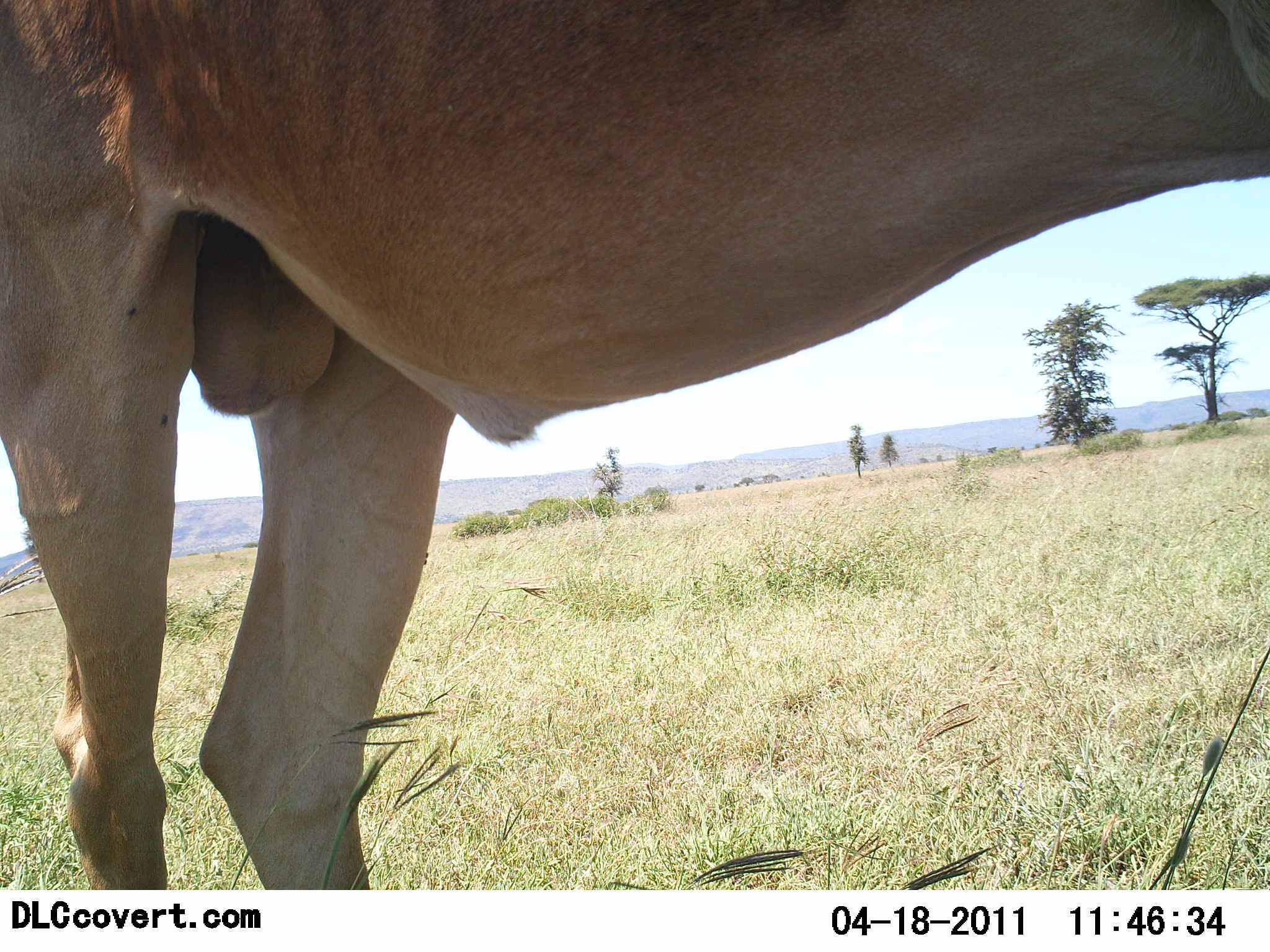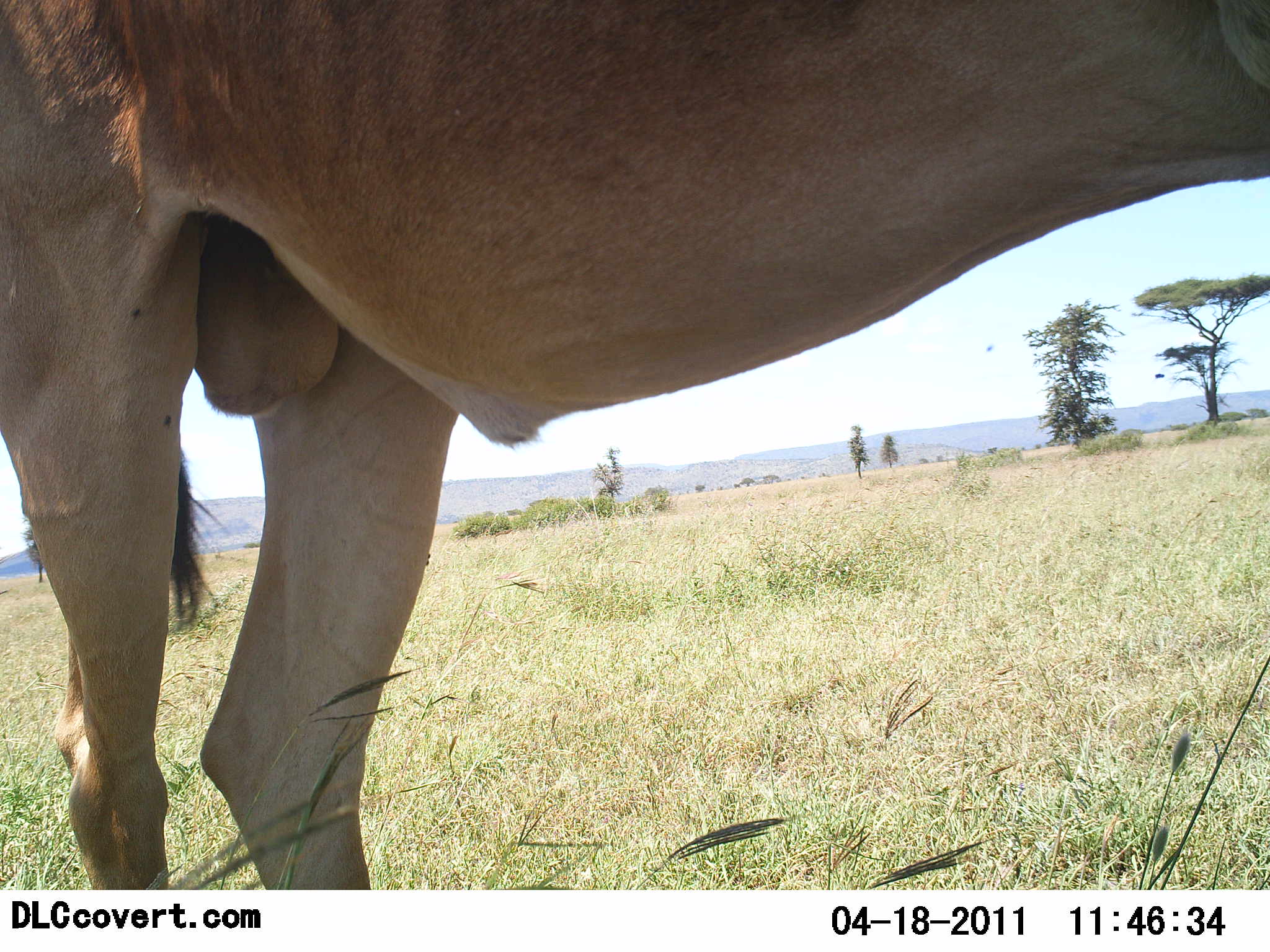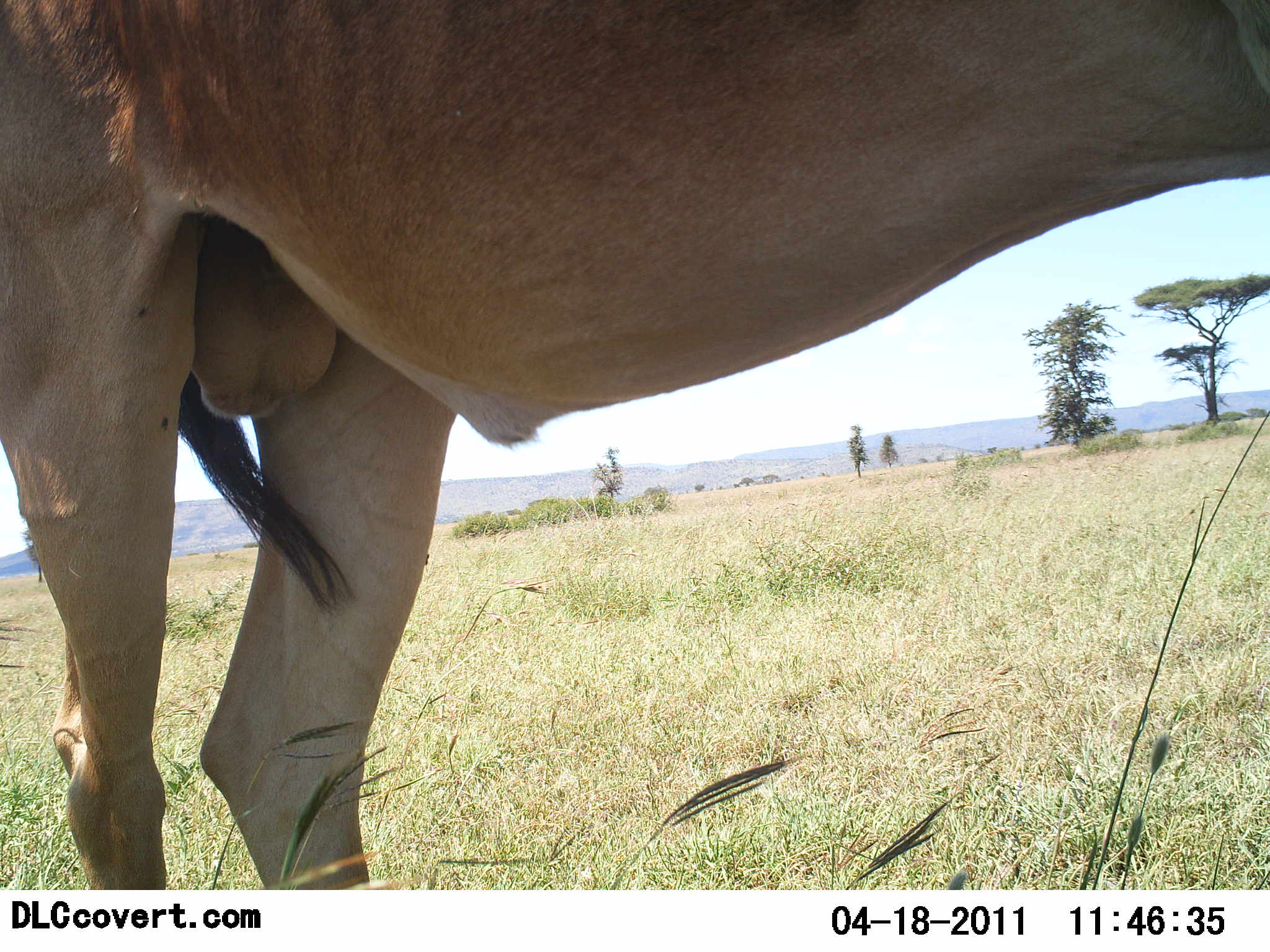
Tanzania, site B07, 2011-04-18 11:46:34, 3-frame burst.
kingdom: Animalia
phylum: Chordata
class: Mammalia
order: Artiodactyla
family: Bovidae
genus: Alcelaphus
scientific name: Alcelaphus buselaphus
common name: hartebeest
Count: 1.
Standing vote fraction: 92%.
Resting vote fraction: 0%.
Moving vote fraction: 0%.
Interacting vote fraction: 8%.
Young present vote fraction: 0%.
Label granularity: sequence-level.